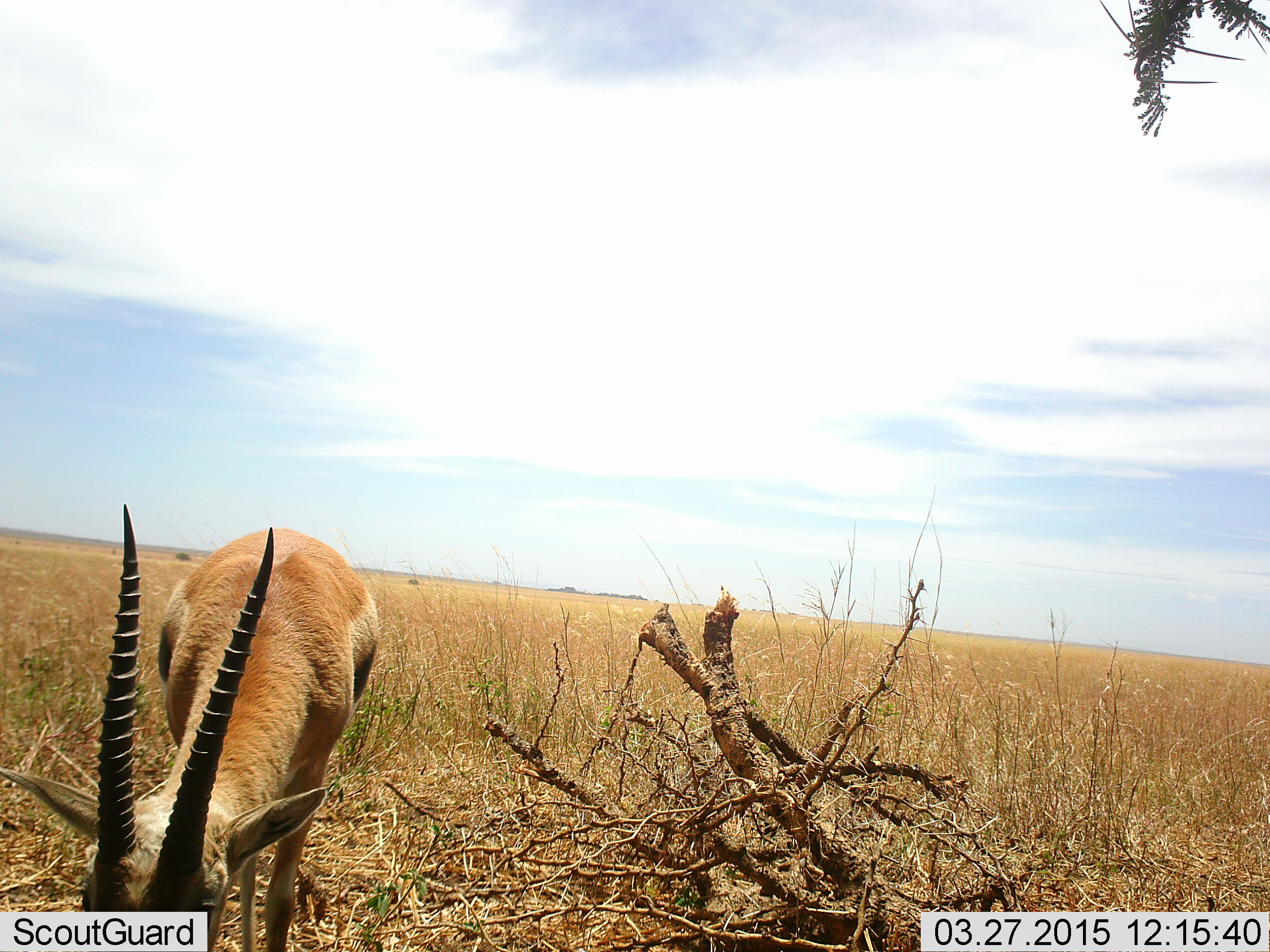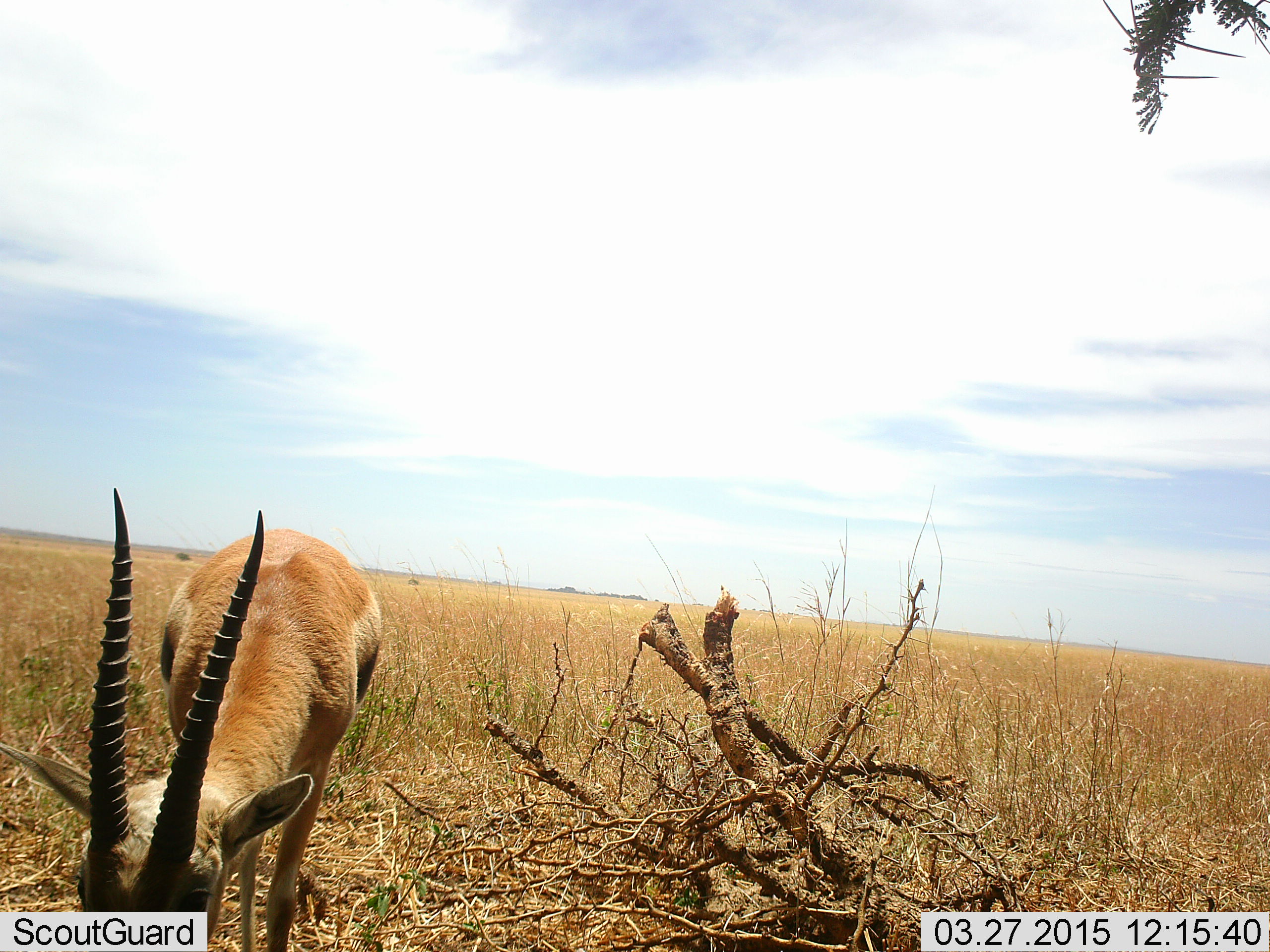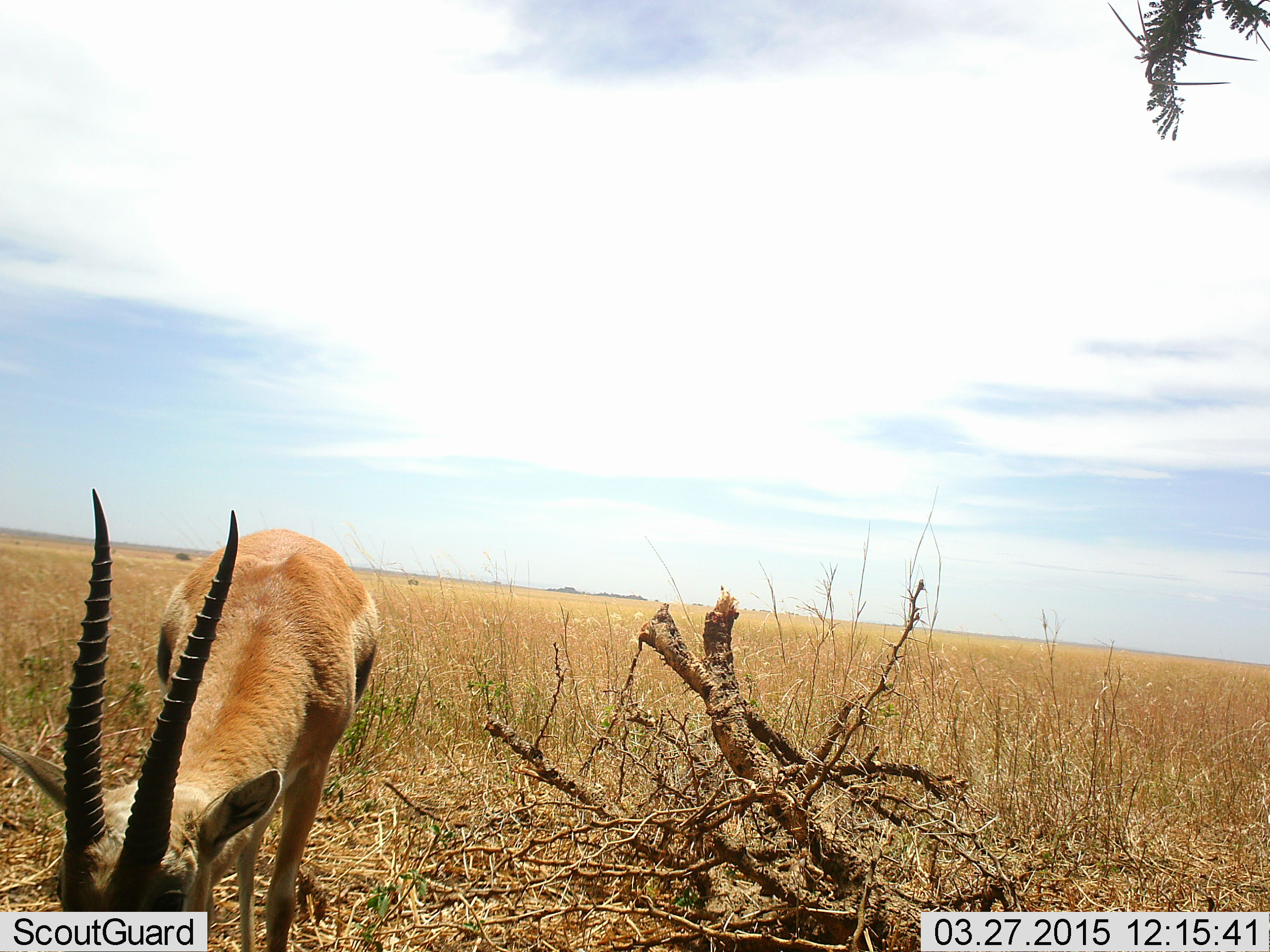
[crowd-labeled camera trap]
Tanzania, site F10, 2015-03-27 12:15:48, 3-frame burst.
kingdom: Animalia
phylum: Chordata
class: Mammalia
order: Artiodactyla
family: Bovidae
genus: Eudorcas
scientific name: Eudorcas thomsonii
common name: thomson's gazelle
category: gazellethomsons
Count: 1.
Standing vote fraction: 30%.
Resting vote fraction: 0%.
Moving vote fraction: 0%.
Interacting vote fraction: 0%.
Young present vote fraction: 0%.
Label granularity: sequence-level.